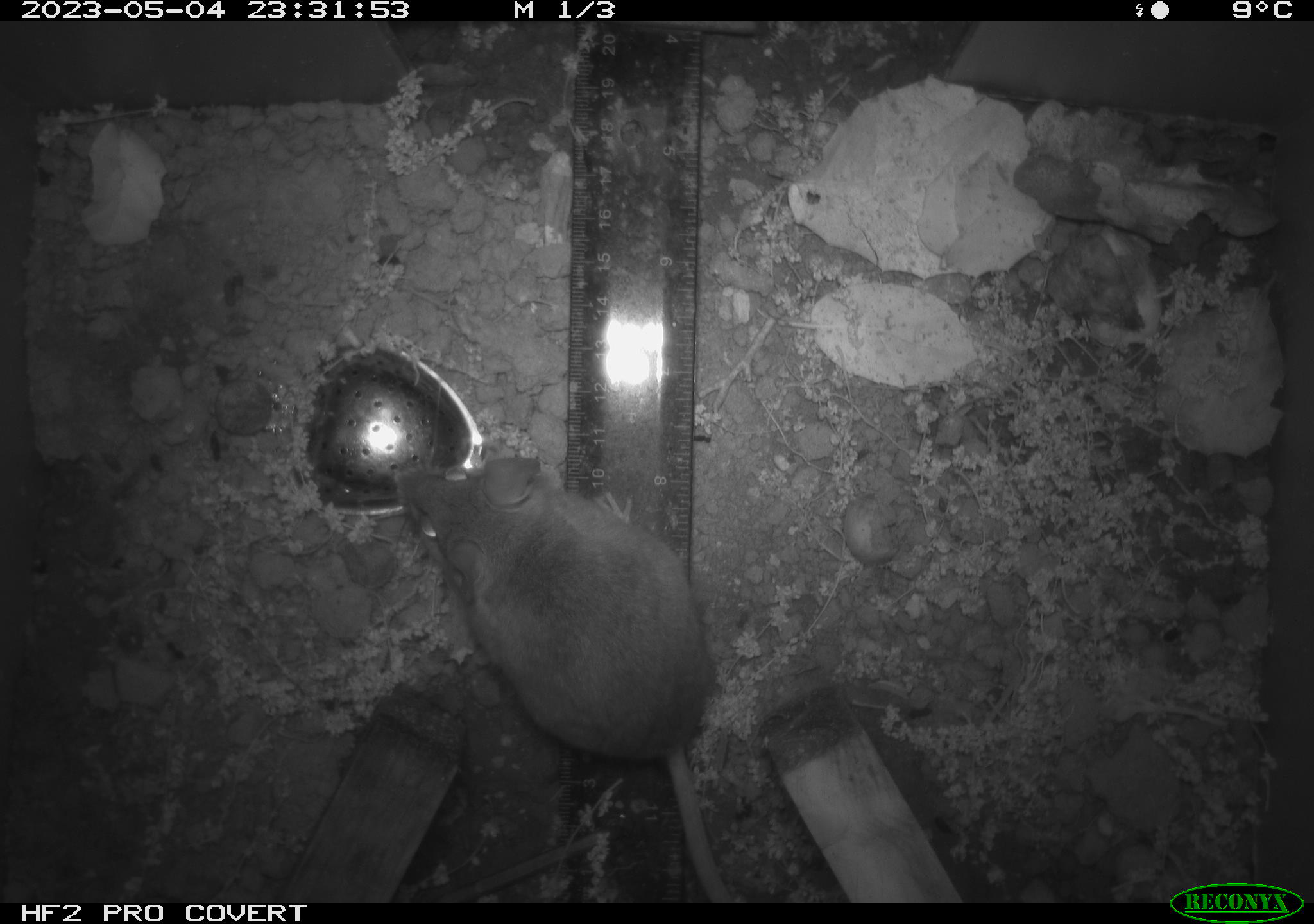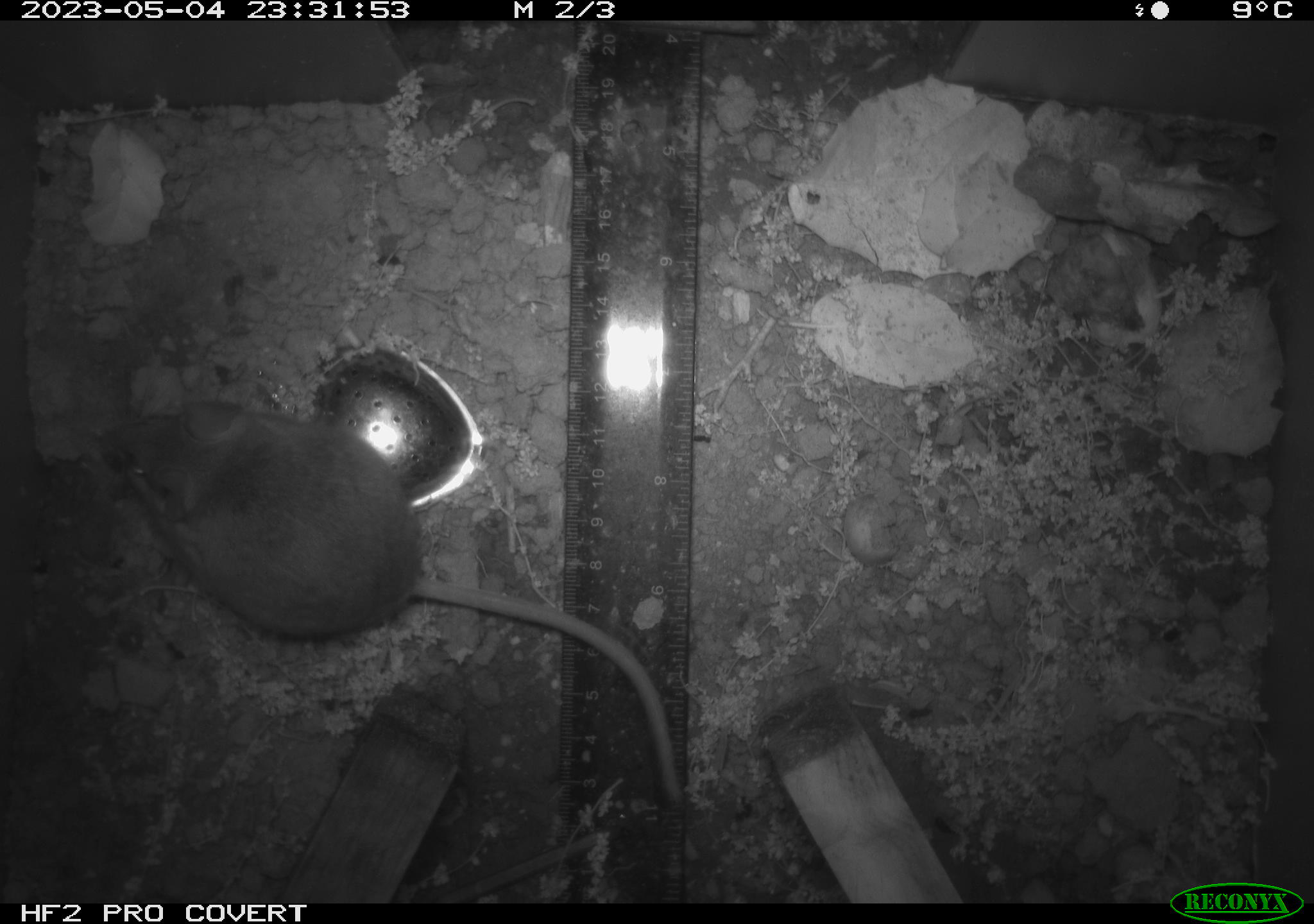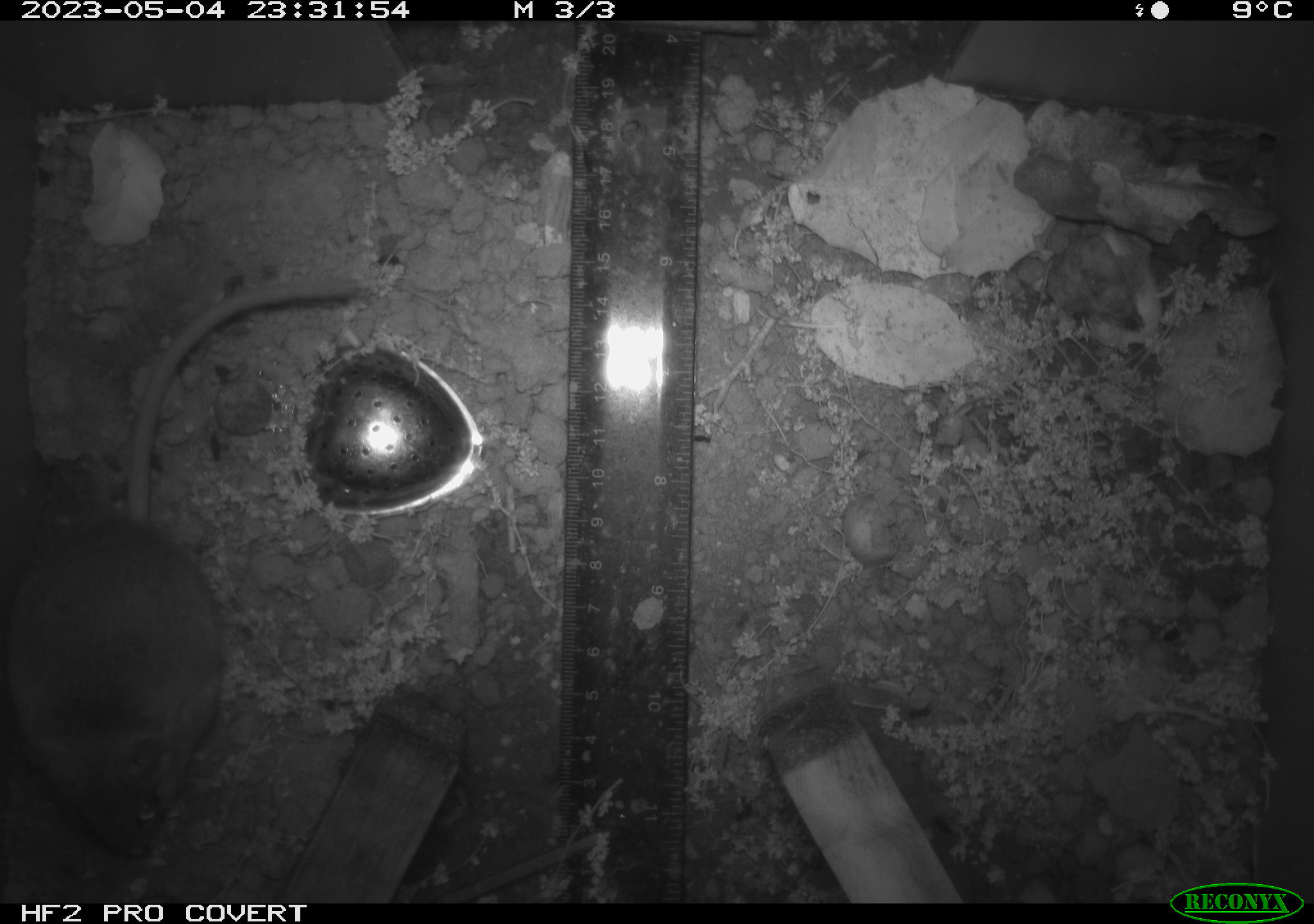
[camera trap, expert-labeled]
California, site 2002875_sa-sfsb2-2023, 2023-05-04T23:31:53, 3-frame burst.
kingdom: Animalia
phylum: Chordata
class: Mammalia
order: Rodentia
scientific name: Rodentia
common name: mouse species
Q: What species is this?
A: Mouse species (Rodentia).